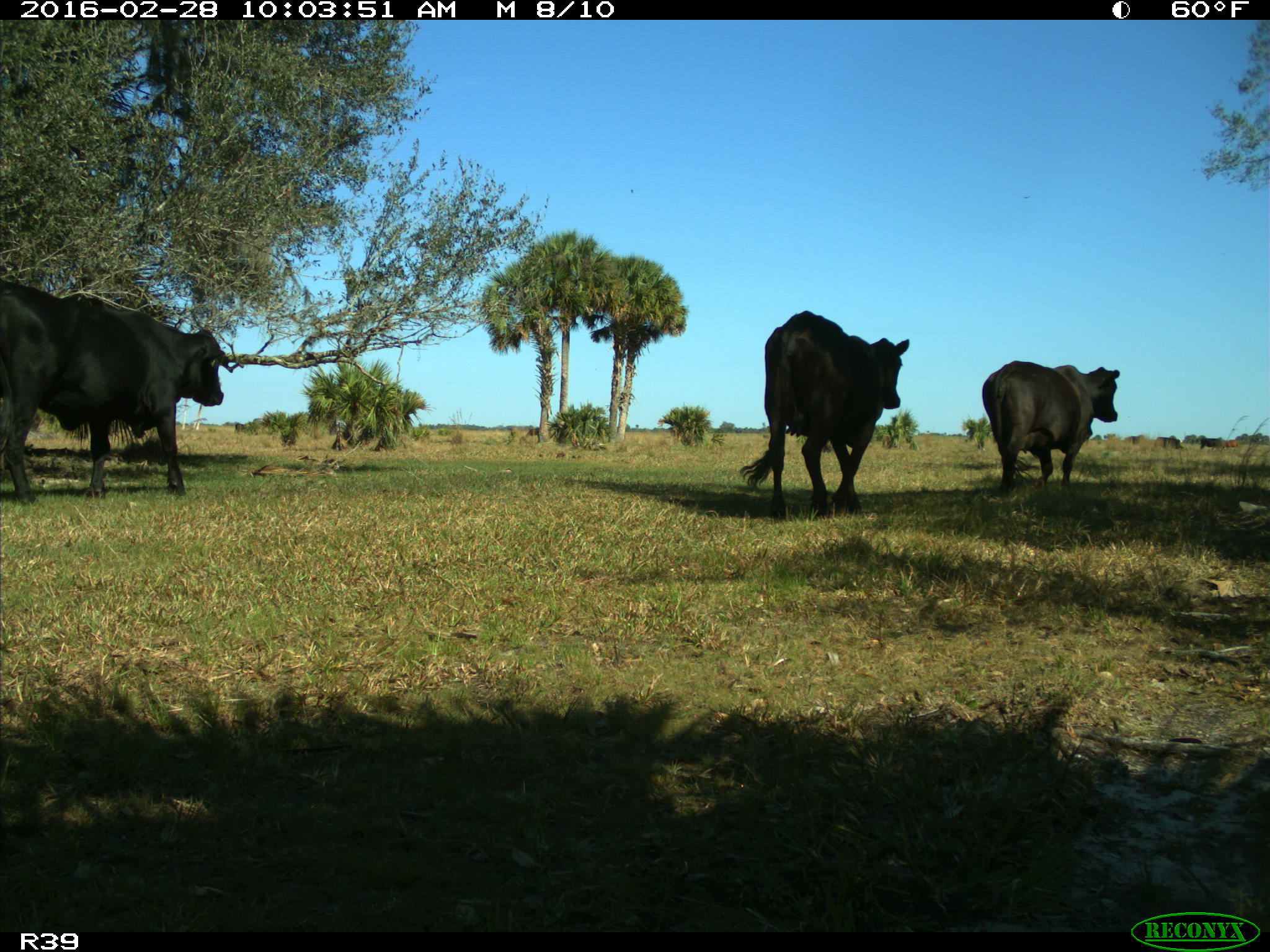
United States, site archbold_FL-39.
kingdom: Animalia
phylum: Chordata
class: Mammalia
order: Artiodactyla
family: Bovidae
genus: Bos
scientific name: Bos taurus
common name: domestic cow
Bos taurus (domestic cow).